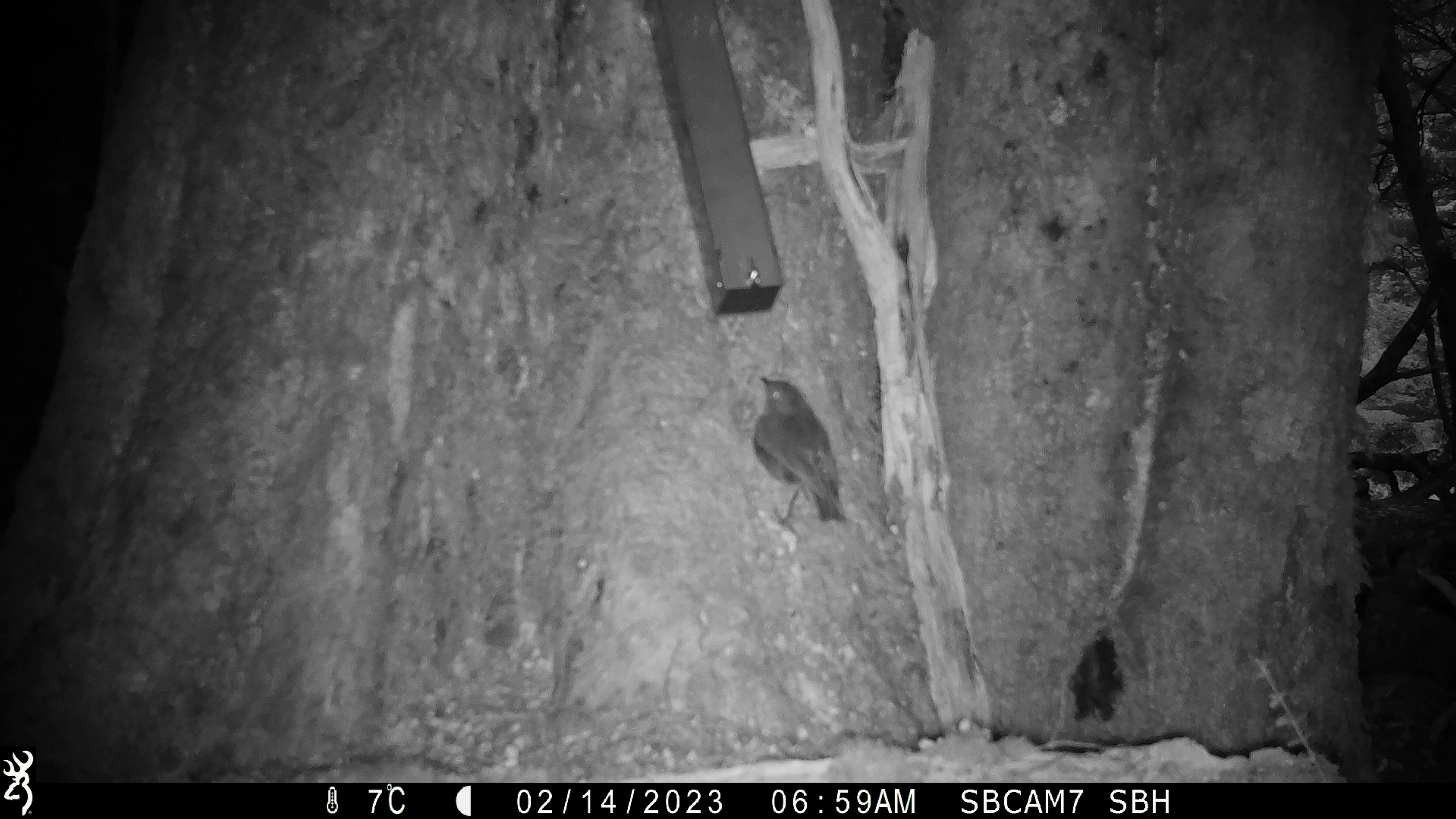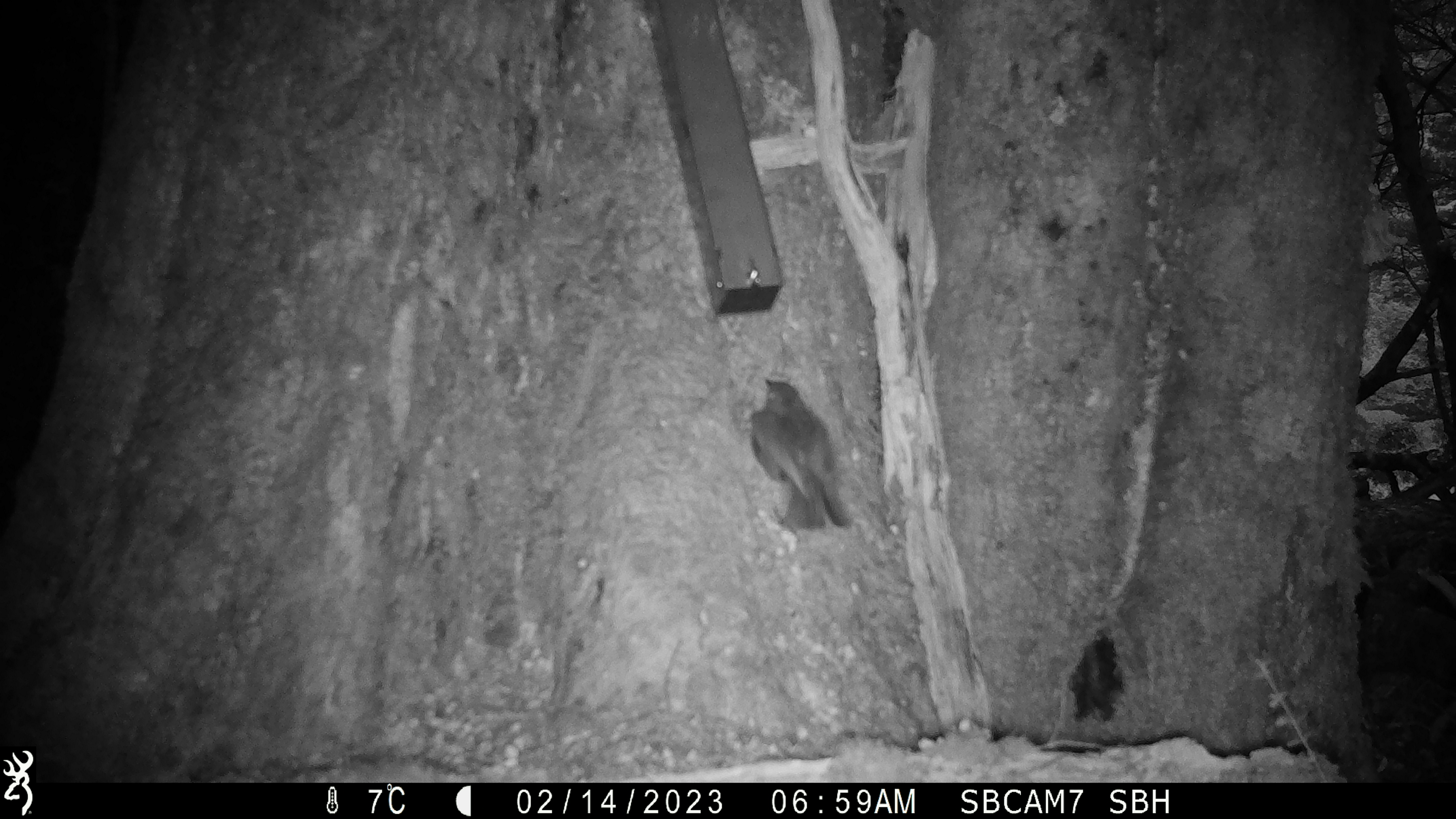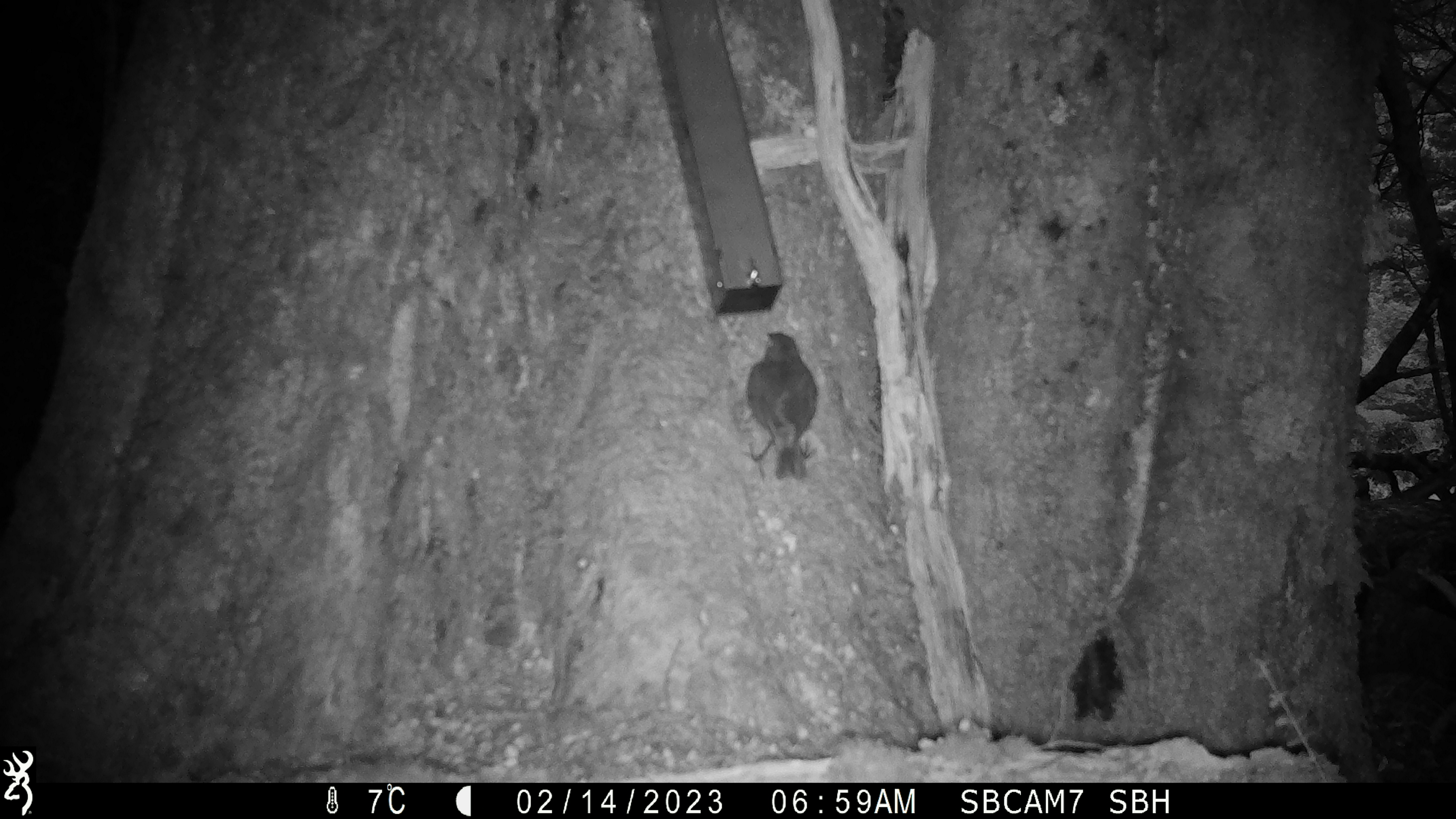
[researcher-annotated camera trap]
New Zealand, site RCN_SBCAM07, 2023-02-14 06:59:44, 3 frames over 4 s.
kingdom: Animalia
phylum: Chordata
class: Aves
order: Passeriformes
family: Petroicidae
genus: Petroica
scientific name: Petroica australis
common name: new zealand robin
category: robin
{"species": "robin (new zealand robin) (Petroica australis)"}